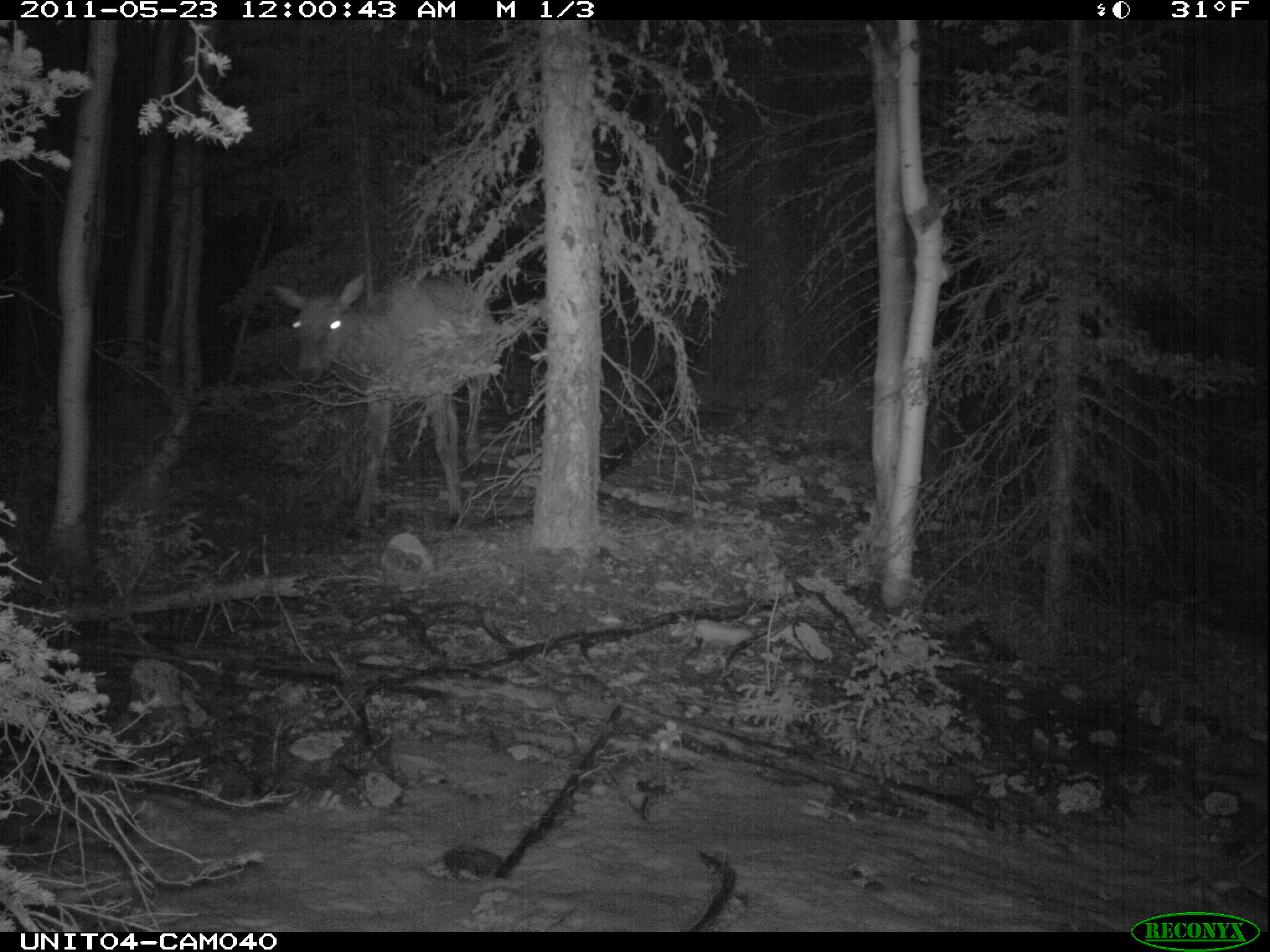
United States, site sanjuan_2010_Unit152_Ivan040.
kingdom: Animalia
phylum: Chordata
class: Mammalia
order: Artiodactyla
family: Cervidae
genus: Cervus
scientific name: Cervus elaphus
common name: red deer